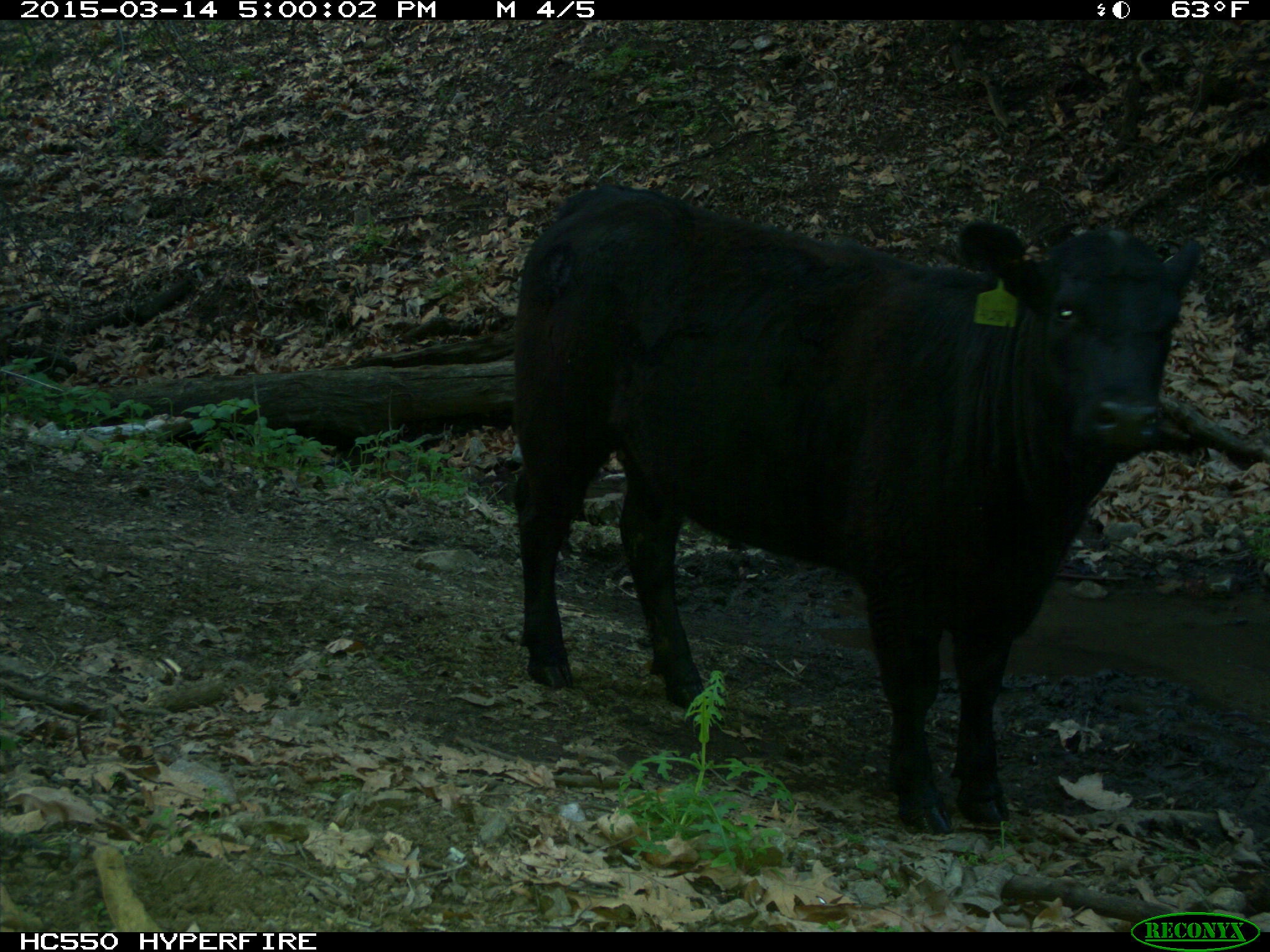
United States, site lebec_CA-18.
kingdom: Animalia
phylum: Chordata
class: Mammalia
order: Artiodactyla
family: Bovidae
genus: Bos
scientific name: Bos taurus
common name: domestic cow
Bos taurus (domestic cow).